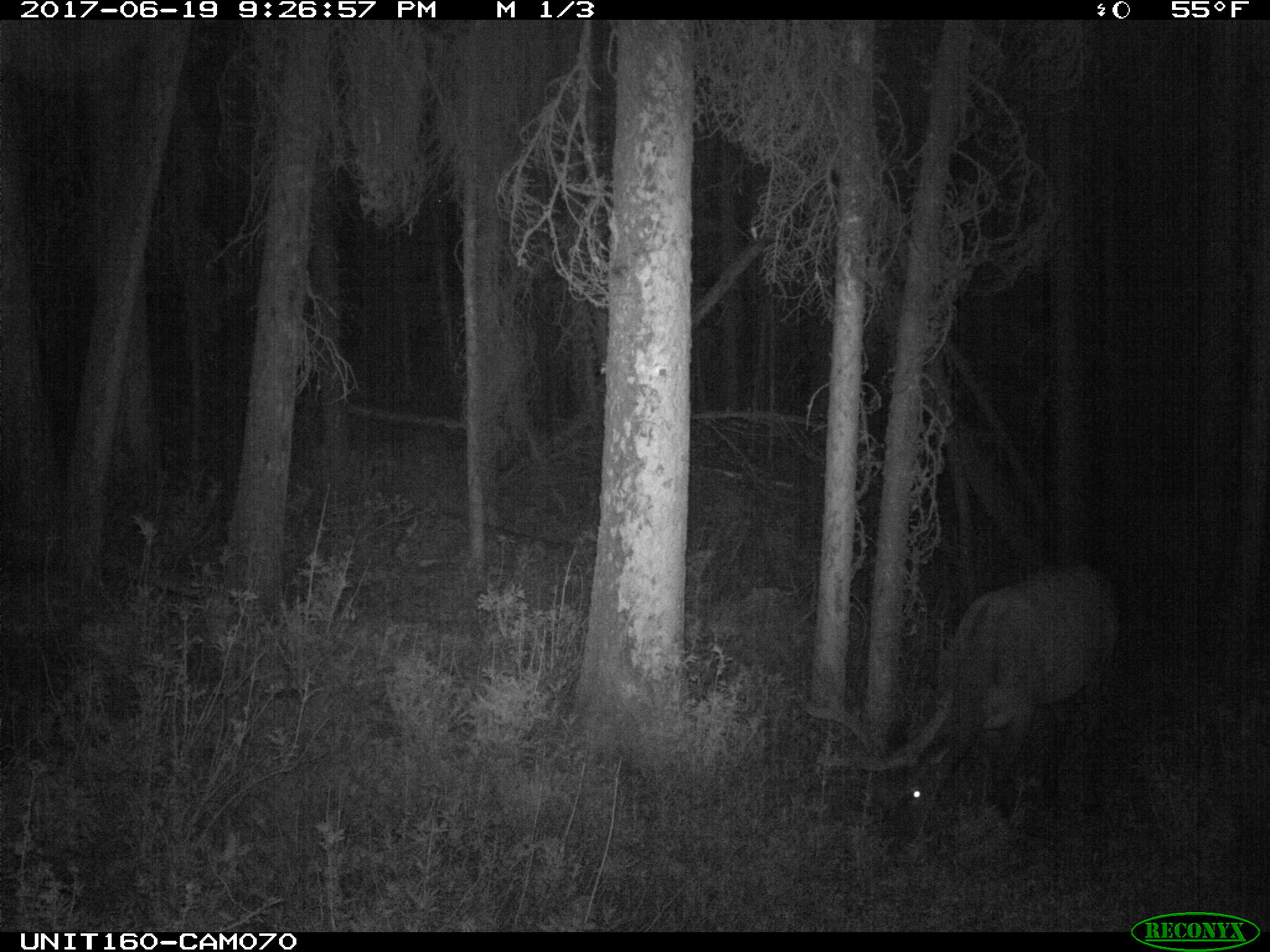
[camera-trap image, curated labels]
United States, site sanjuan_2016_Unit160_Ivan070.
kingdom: Animalia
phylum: Chordata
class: Mammalia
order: Artiodactyla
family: Cervidae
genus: Cervus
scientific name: Cervus elaphus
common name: red deer